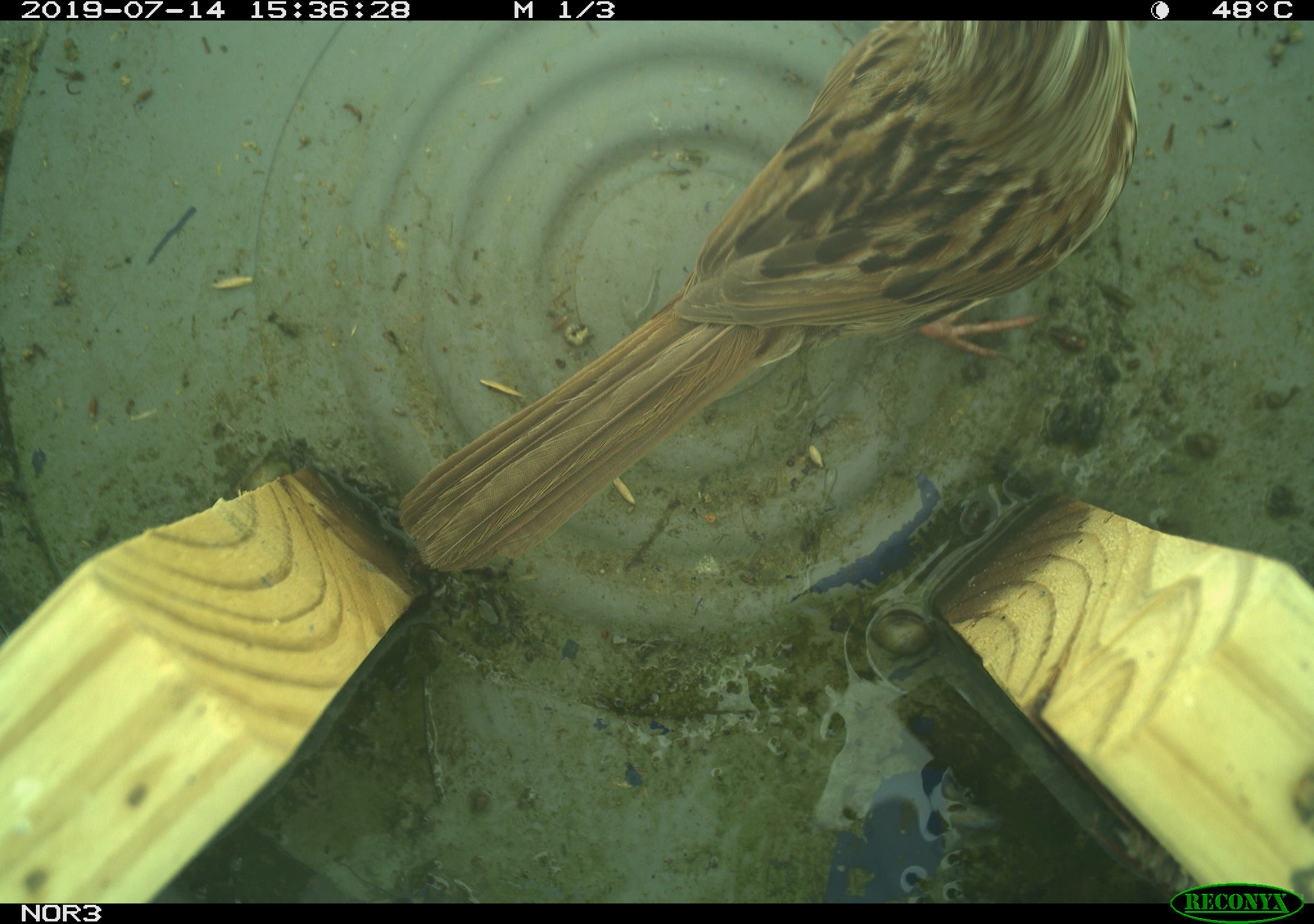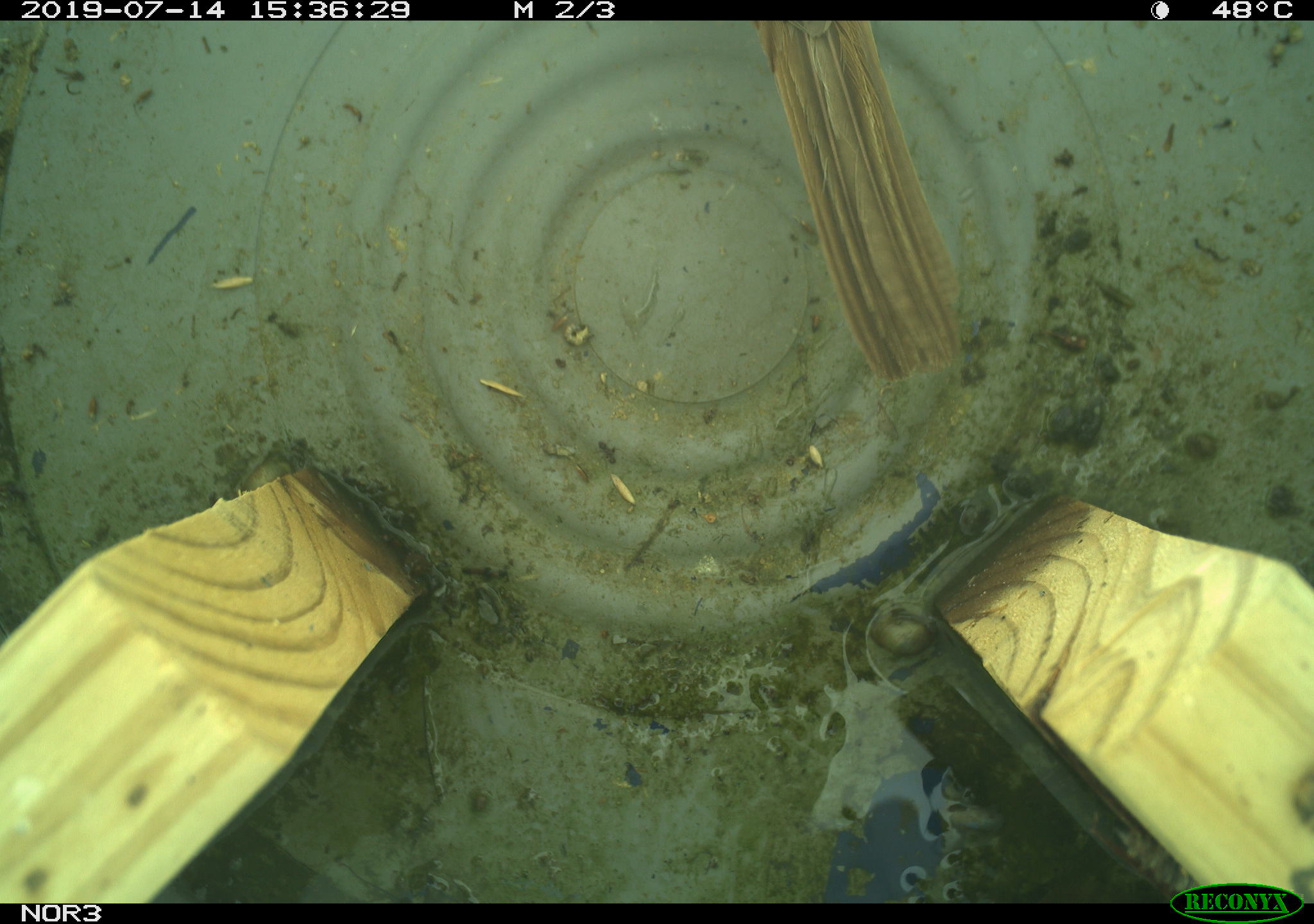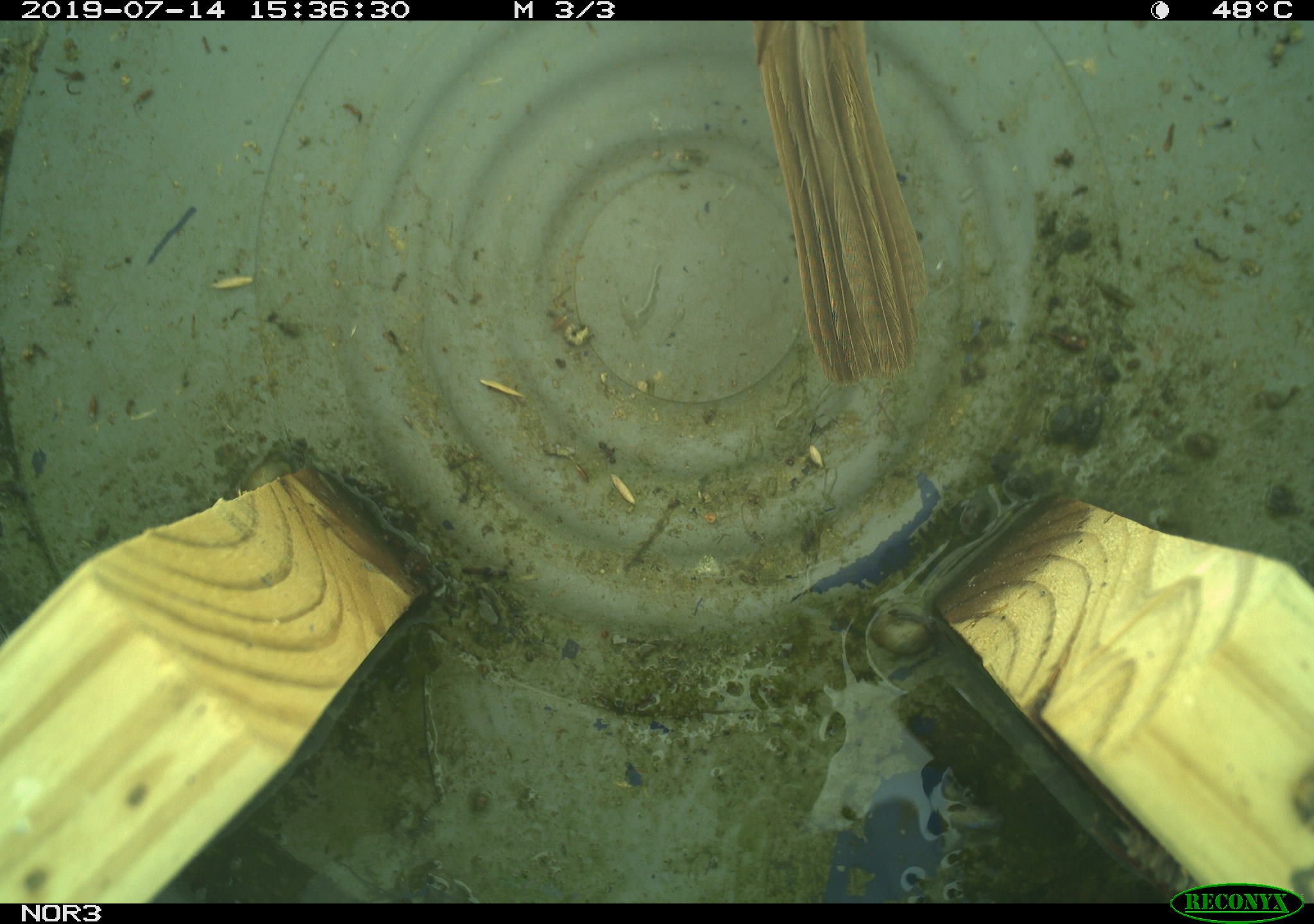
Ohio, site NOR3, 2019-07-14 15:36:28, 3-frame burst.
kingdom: Animalia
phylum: Chordata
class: Aves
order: Passeriformes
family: Passerellidae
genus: Melospiza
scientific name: Melospiza melodia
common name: song sparrow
Song sparrow (Melospiza melodia).